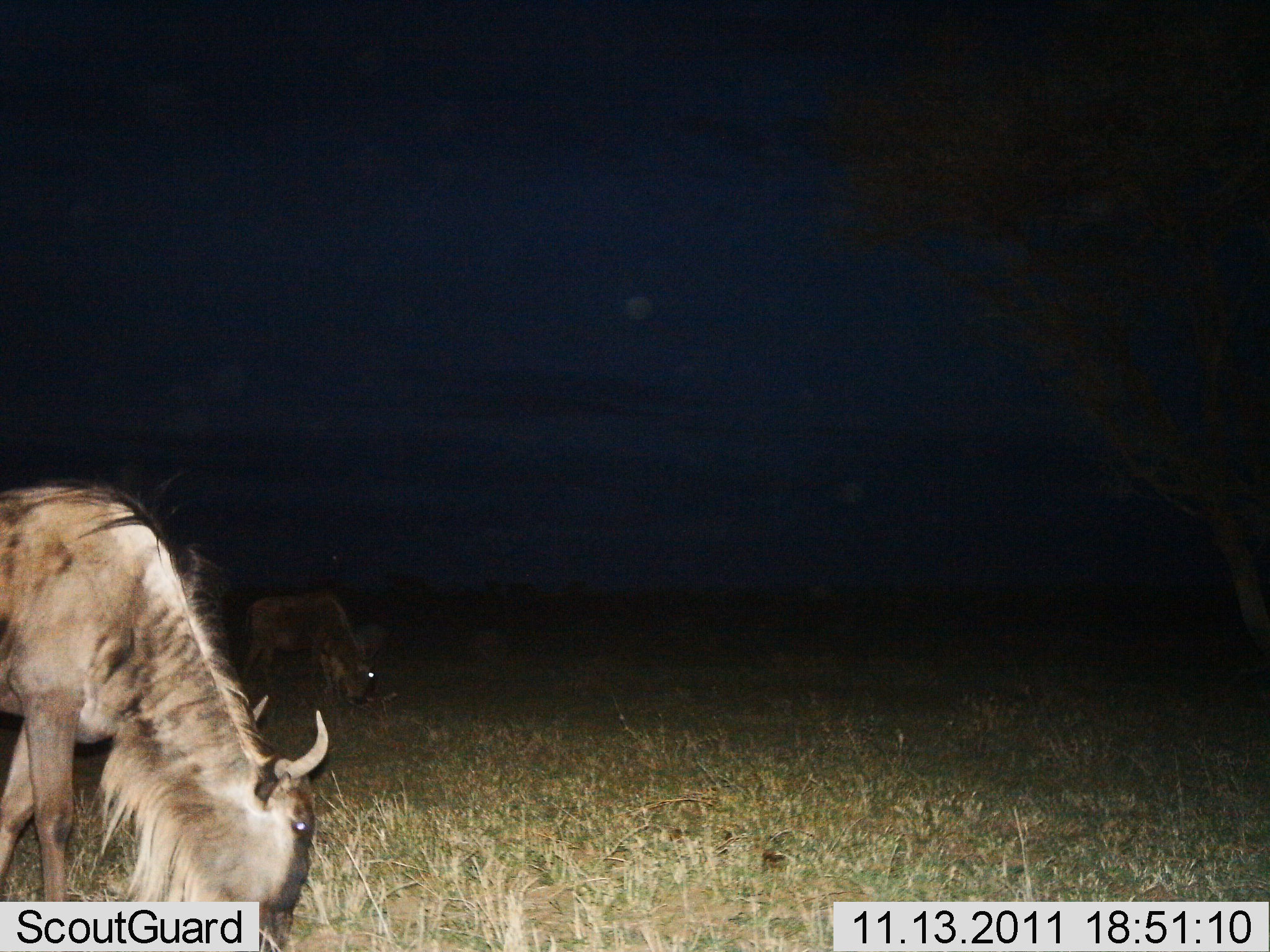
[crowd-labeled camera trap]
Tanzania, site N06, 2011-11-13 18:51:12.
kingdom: Animalia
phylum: Chordata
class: Mammalia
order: Artiodactyla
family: Bovidae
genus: Connochaetes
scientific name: Connochaetes taurinus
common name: blue wildebeest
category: wildebeest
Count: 2.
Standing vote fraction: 17%.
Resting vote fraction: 0%.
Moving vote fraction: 0%.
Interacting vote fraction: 0%.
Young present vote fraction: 0%.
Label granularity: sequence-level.